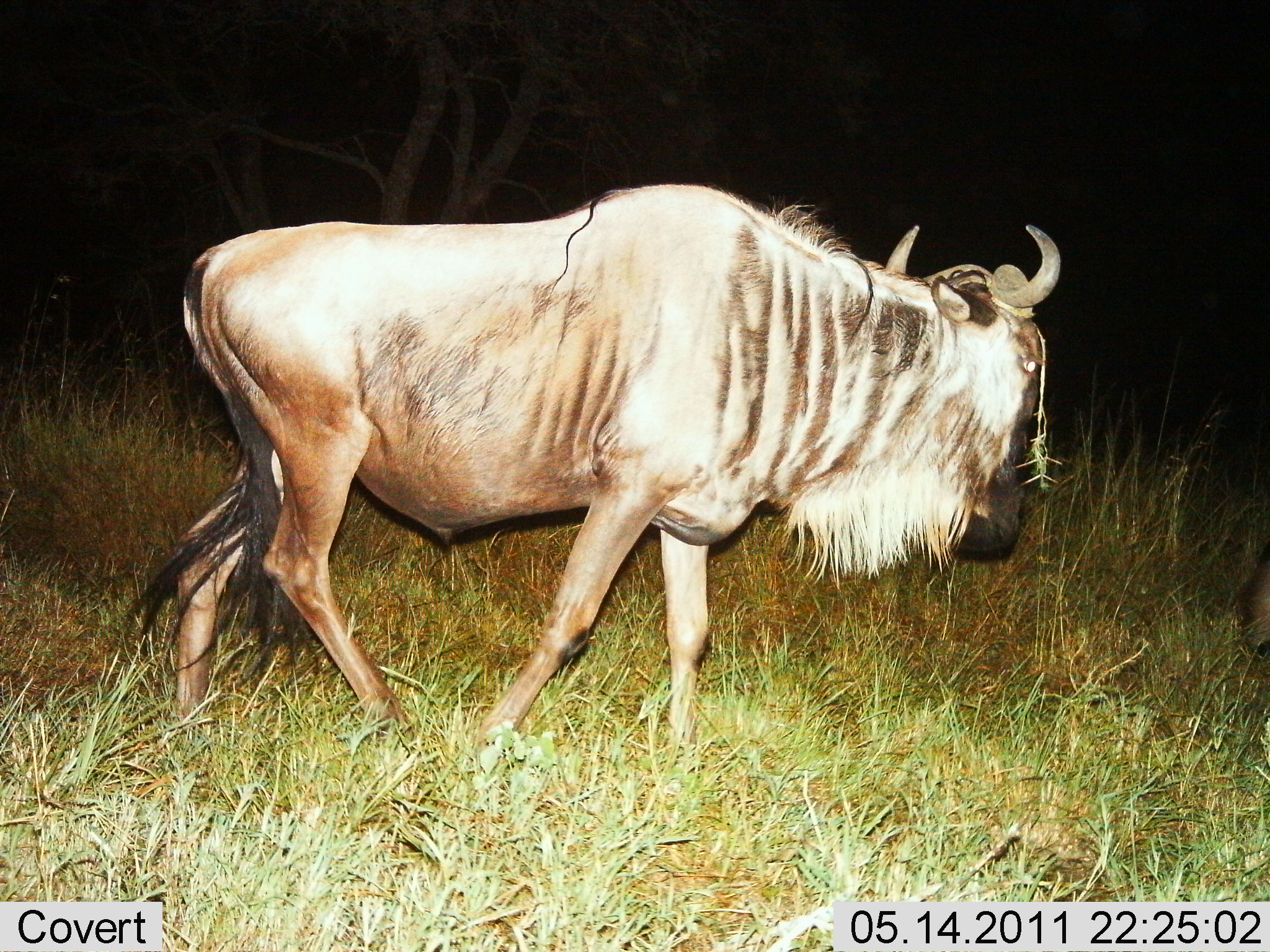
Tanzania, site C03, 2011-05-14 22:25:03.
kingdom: Animalia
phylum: Chordata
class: Mammalia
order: Artiodactyla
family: Bovidae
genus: Connochaetes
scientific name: Connochaetes taurinus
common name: blue wildebeest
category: wildebeest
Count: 1.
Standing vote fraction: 18%.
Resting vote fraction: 0%.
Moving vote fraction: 82%.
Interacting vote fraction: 0%.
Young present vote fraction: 0%.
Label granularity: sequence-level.